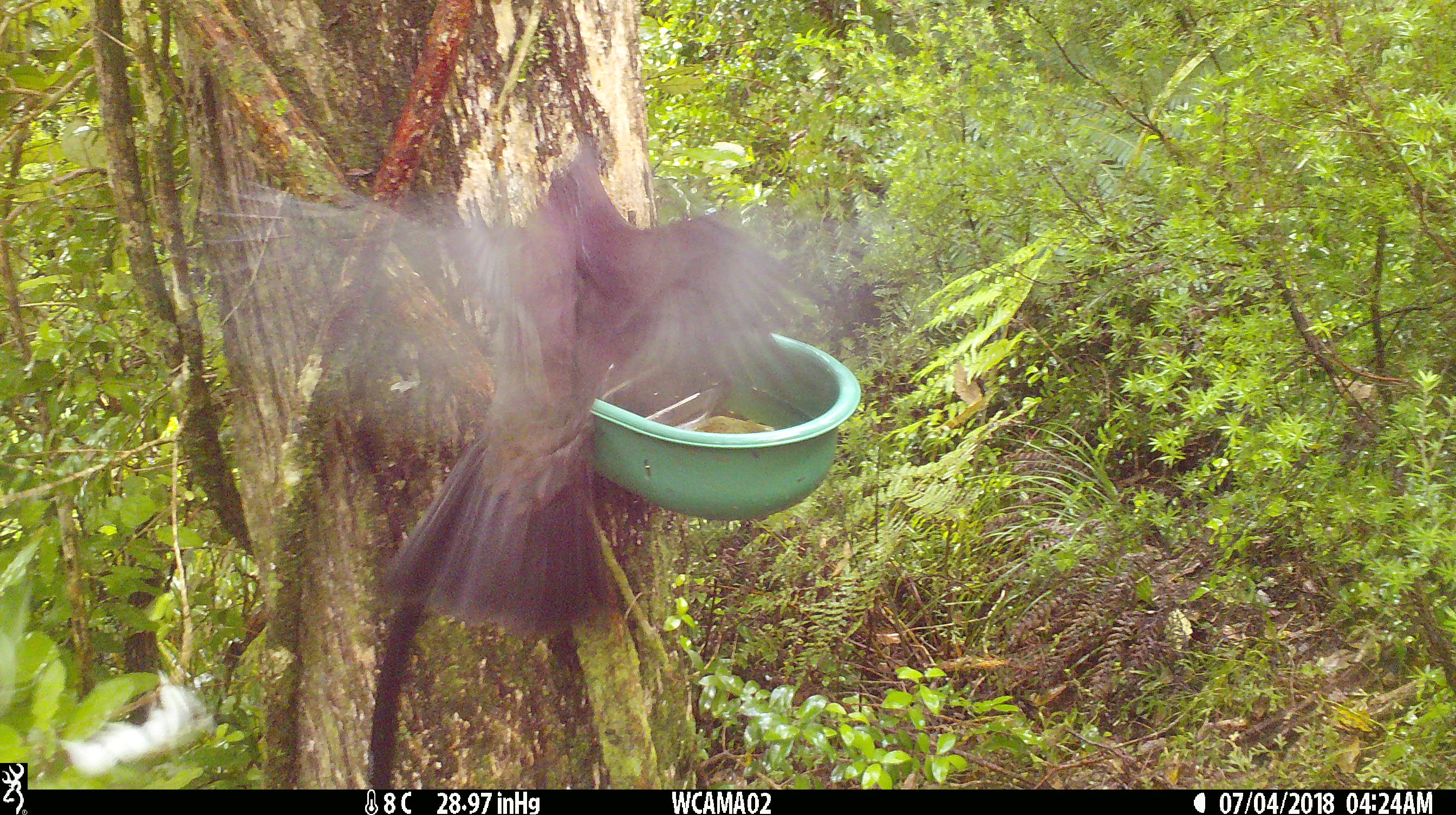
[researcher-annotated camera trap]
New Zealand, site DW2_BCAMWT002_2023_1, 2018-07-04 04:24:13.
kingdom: Animalia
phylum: Chordata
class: Aves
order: Columbiformes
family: Columbidae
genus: Hemiphaga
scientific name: Hemiphaga novaeseelandiae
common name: new zealand pigeon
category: kereru